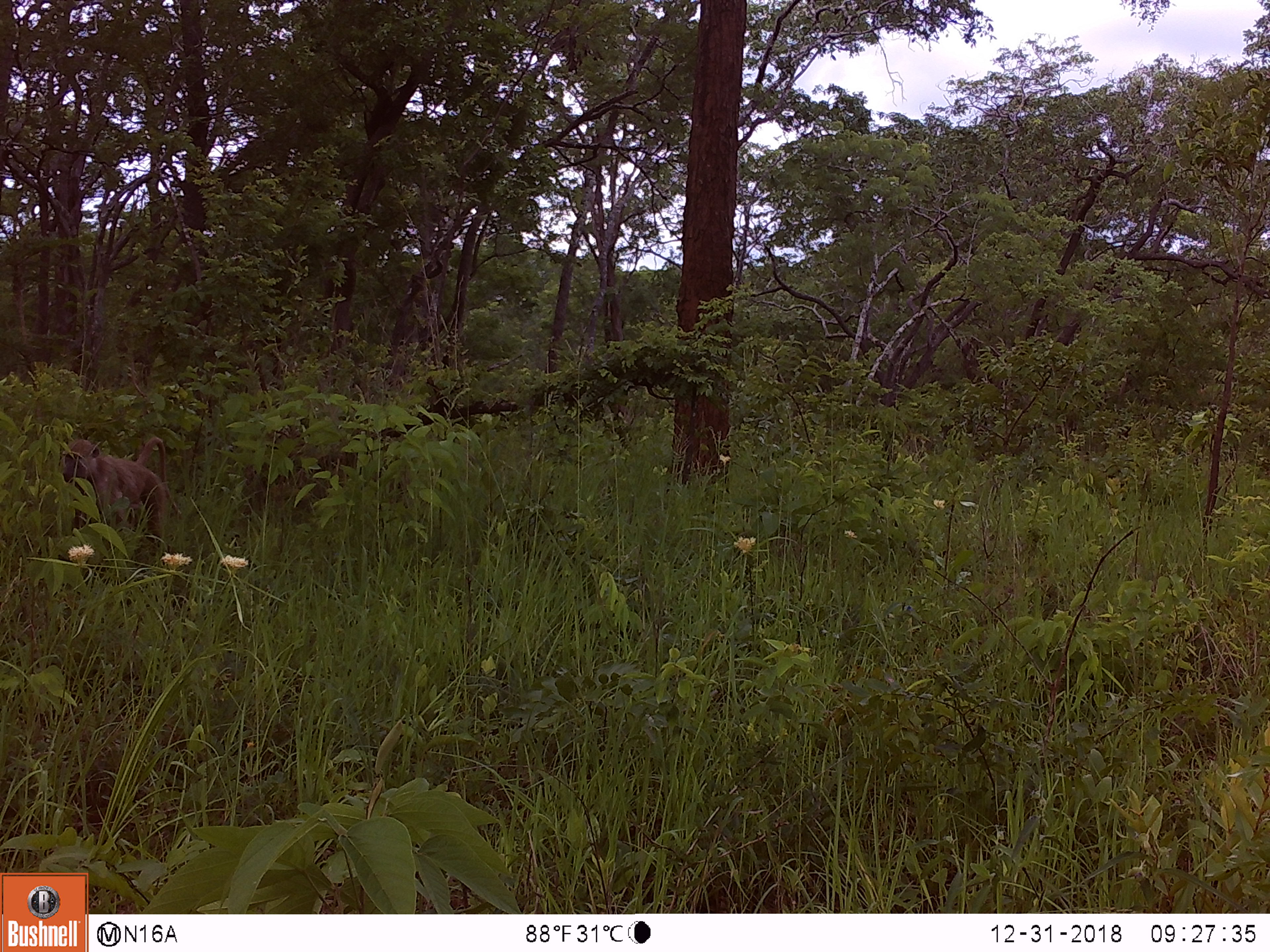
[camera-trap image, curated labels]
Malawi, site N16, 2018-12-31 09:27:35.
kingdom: Animalia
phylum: Chordata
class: Mammalia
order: Primates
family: Cercopithecidae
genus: Papio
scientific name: Papio cynocephalus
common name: yellow baboon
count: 1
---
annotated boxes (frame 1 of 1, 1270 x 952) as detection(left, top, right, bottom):
yellow baboon: detection(54, 427, 182, 579)